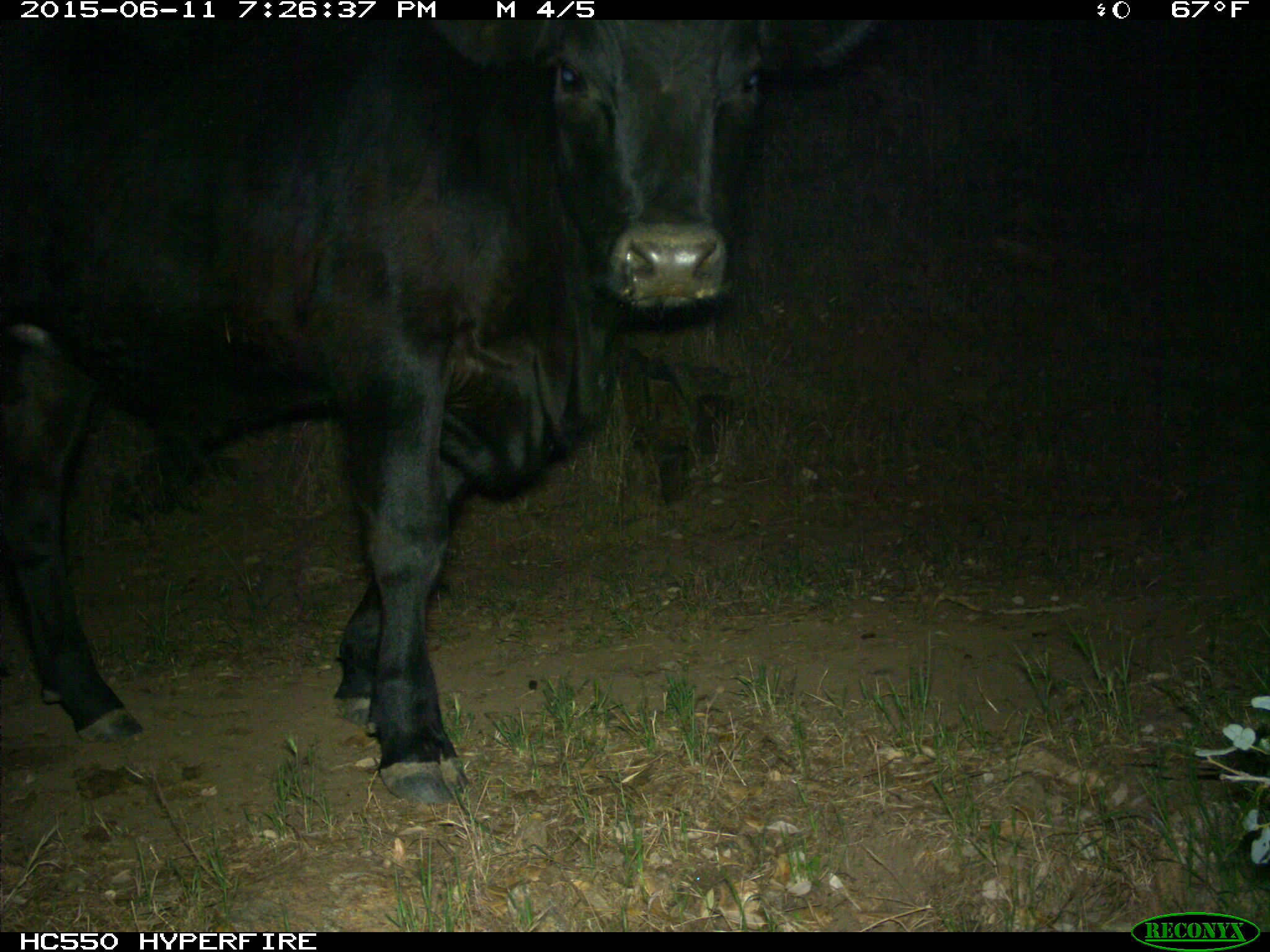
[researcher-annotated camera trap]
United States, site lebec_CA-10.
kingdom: Animalia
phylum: Chordata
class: Mammalia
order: Artiodactyla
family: Bovidae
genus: Bos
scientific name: Bos taurus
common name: domestic cow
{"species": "Bos taurus (domestic cow)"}